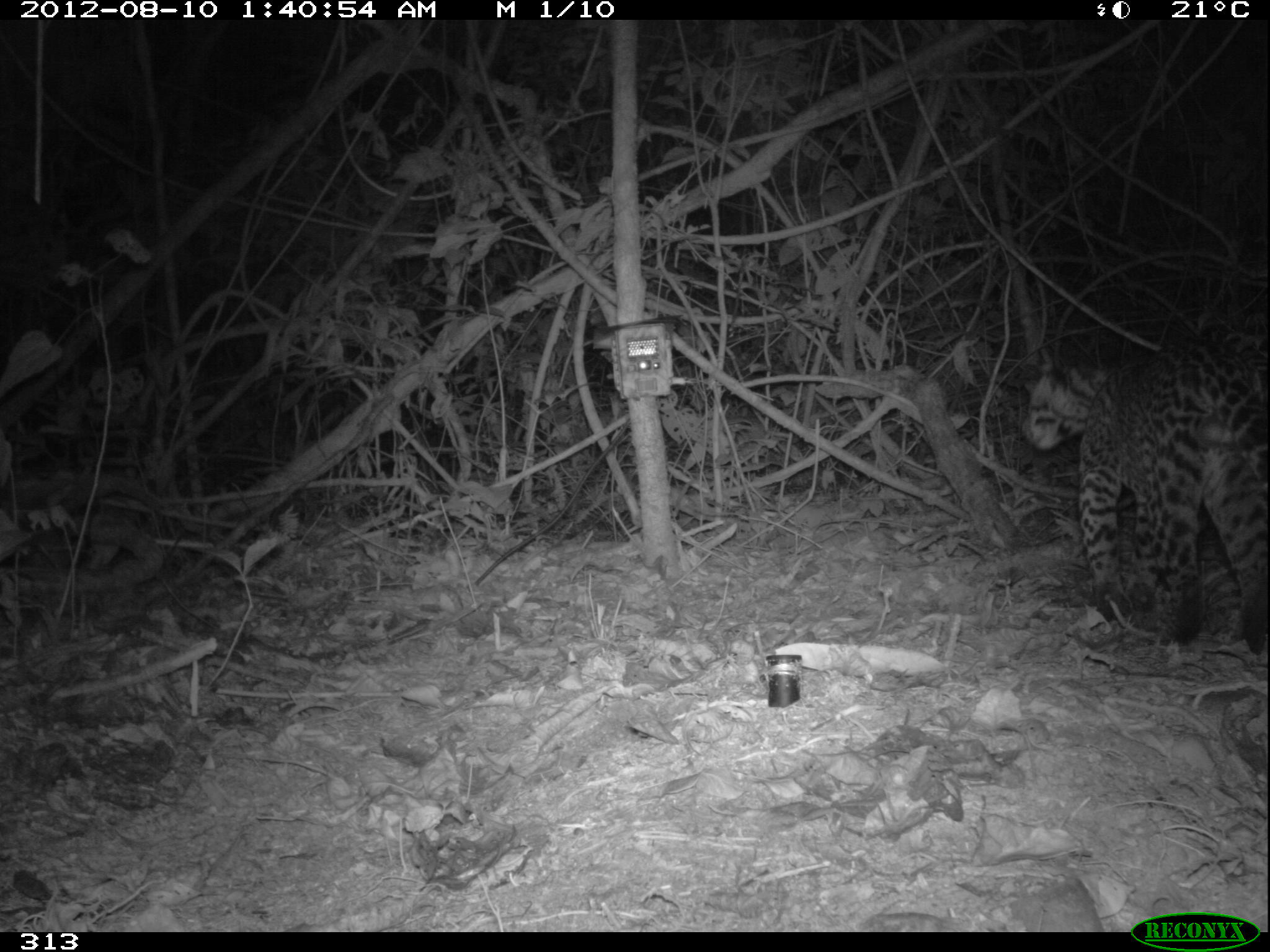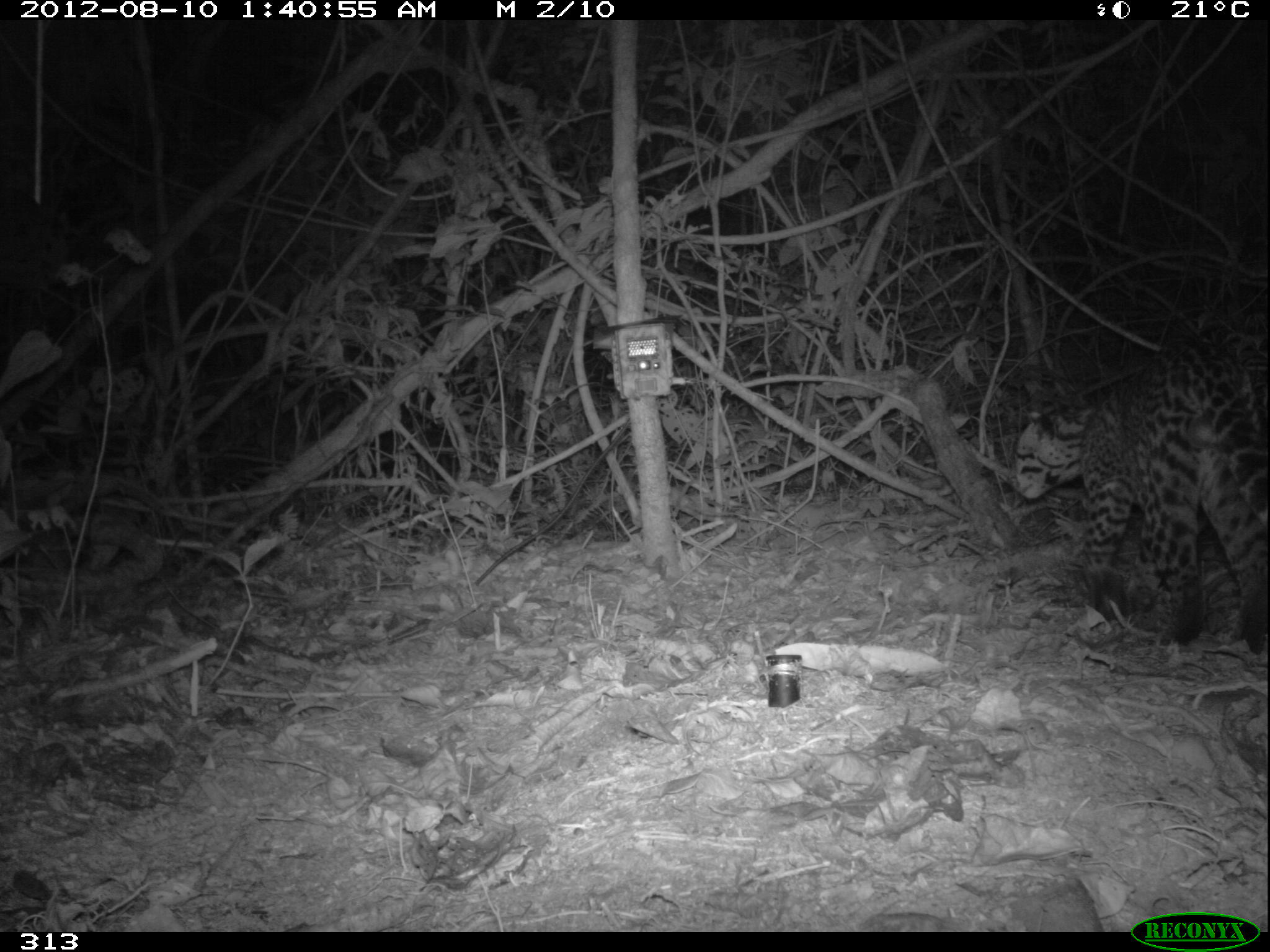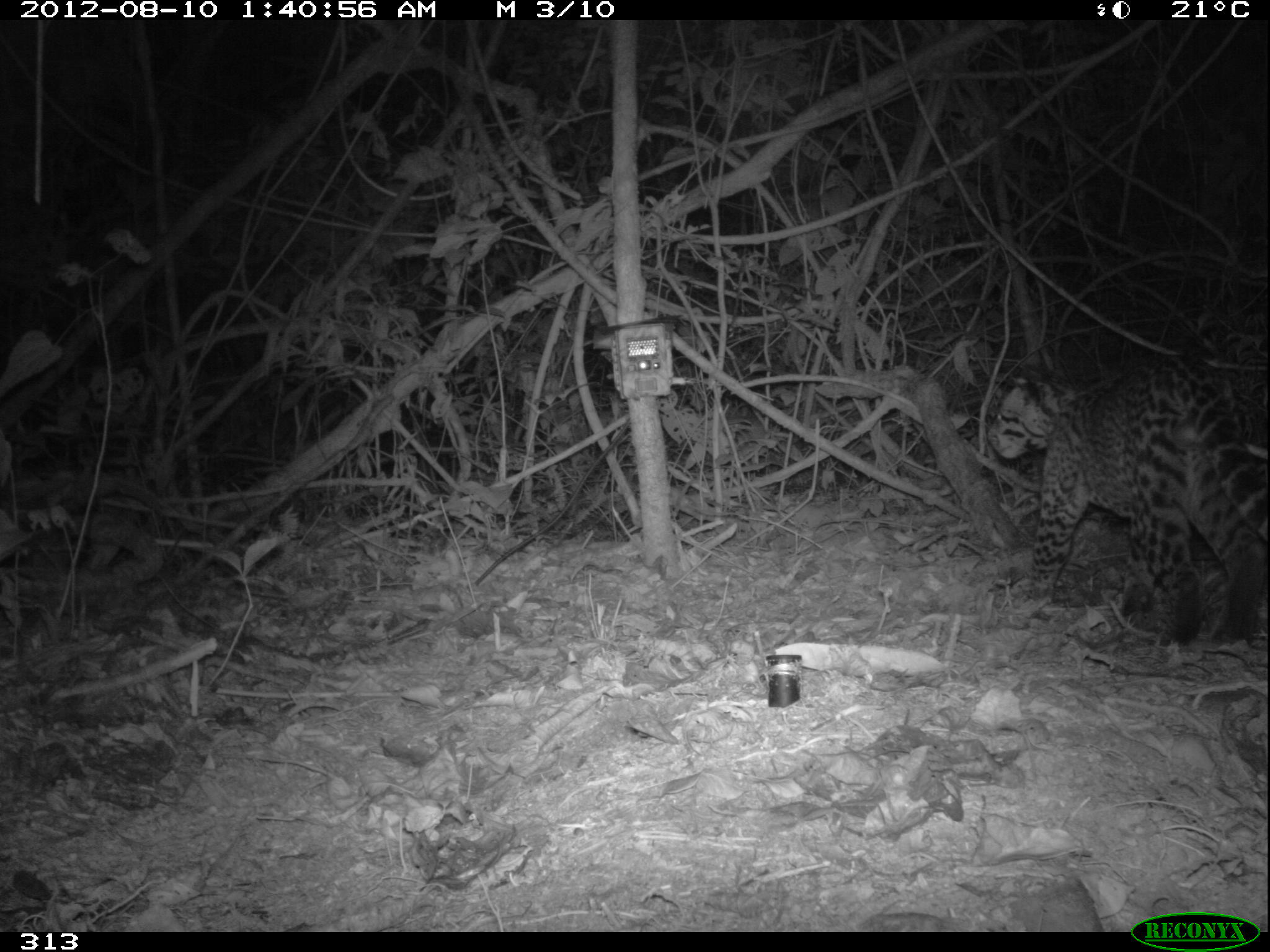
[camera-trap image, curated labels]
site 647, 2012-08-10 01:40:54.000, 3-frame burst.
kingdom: Animalia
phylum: Chordata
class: Mammalia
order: Carnivora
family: Felidae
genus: Leopardus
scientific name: Leopardus pardalis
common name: ocelot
Leopardus pardalis (ocelot).